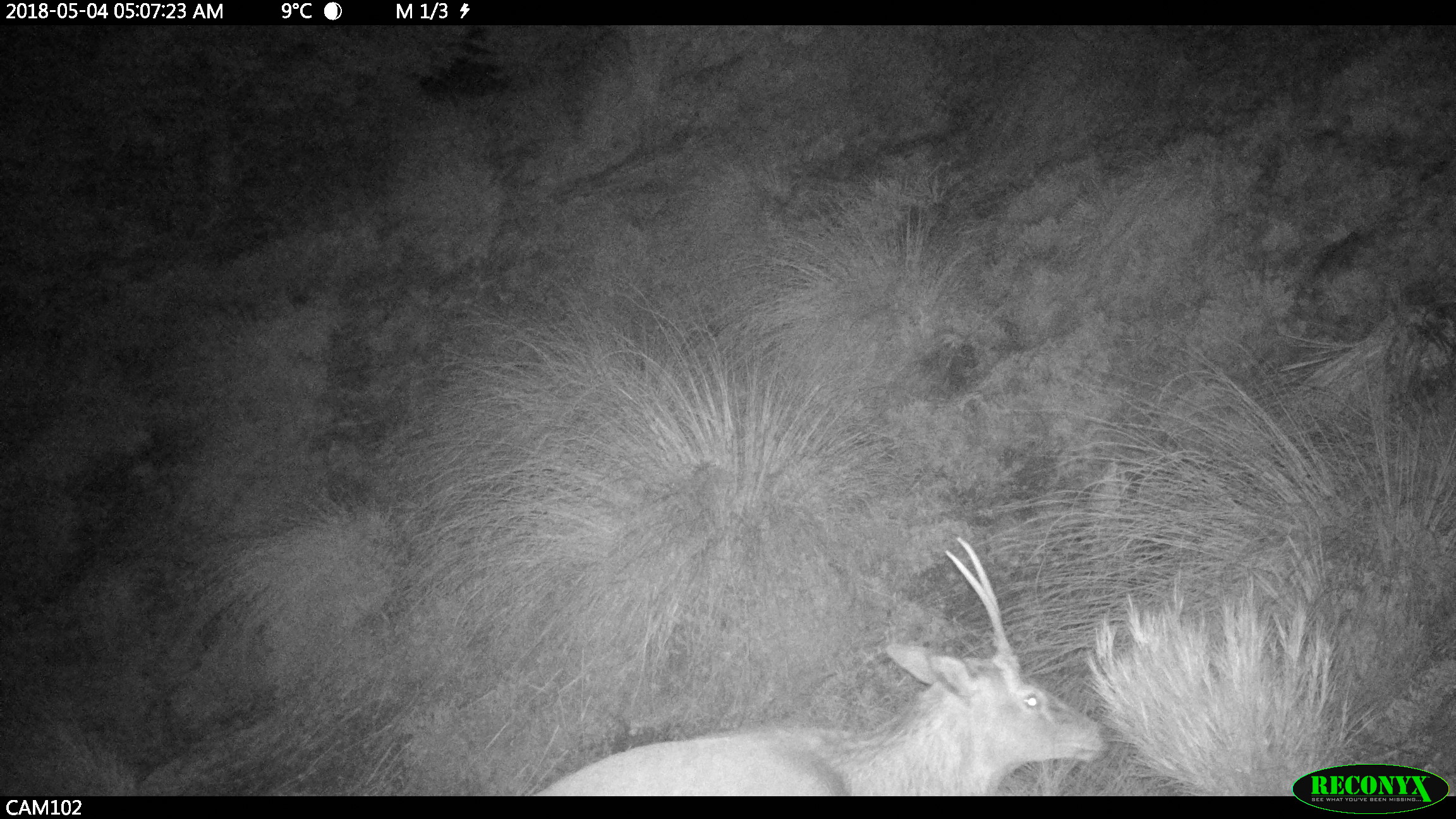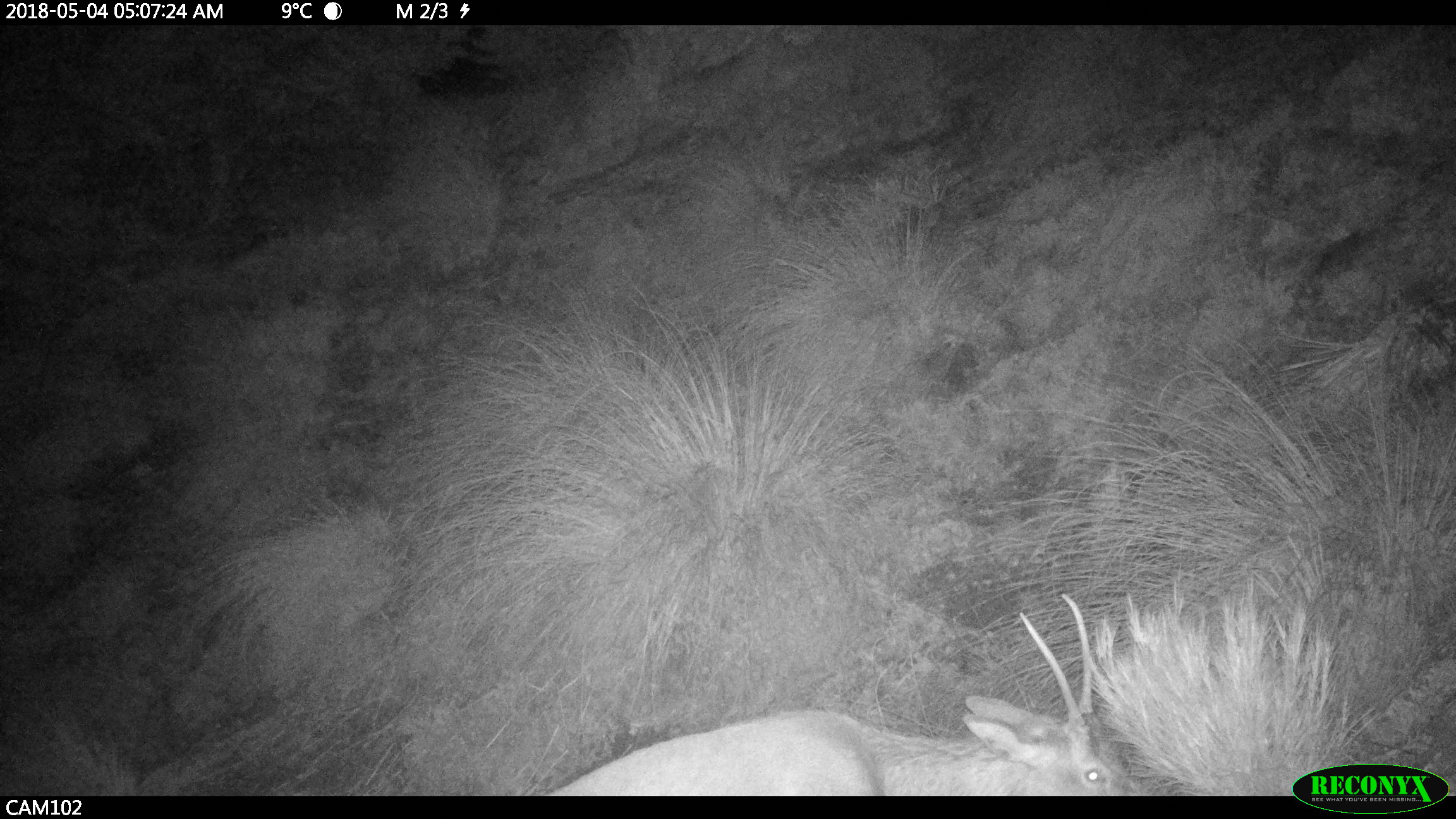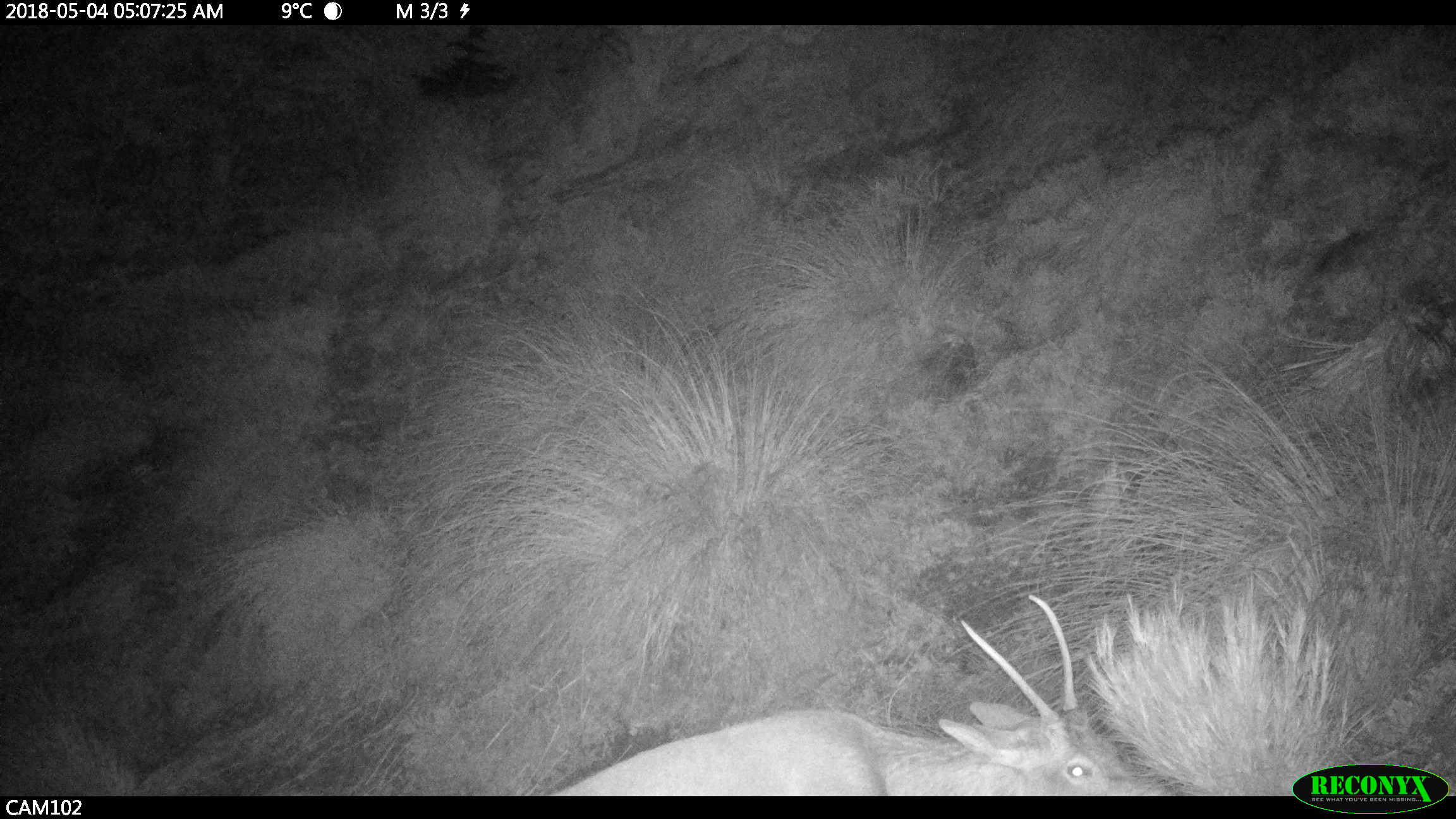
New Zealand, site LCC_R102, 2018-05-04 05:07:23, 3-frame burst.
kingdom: Animalia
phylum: Chordata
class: Mammalia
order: Artiodactyla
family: Cervidae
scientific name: Cervidae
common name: deer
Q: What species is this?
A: Deer (Cervidae).